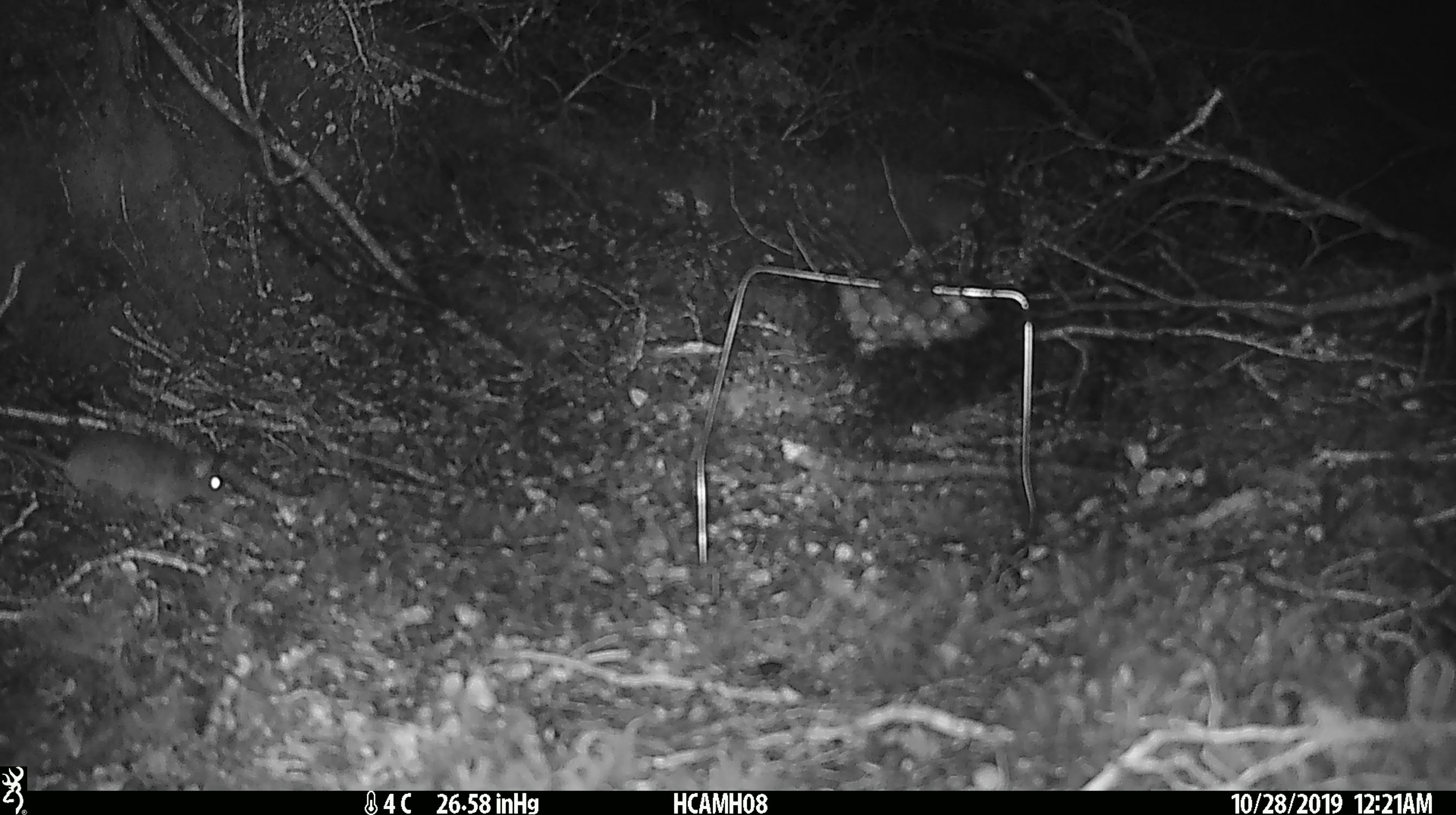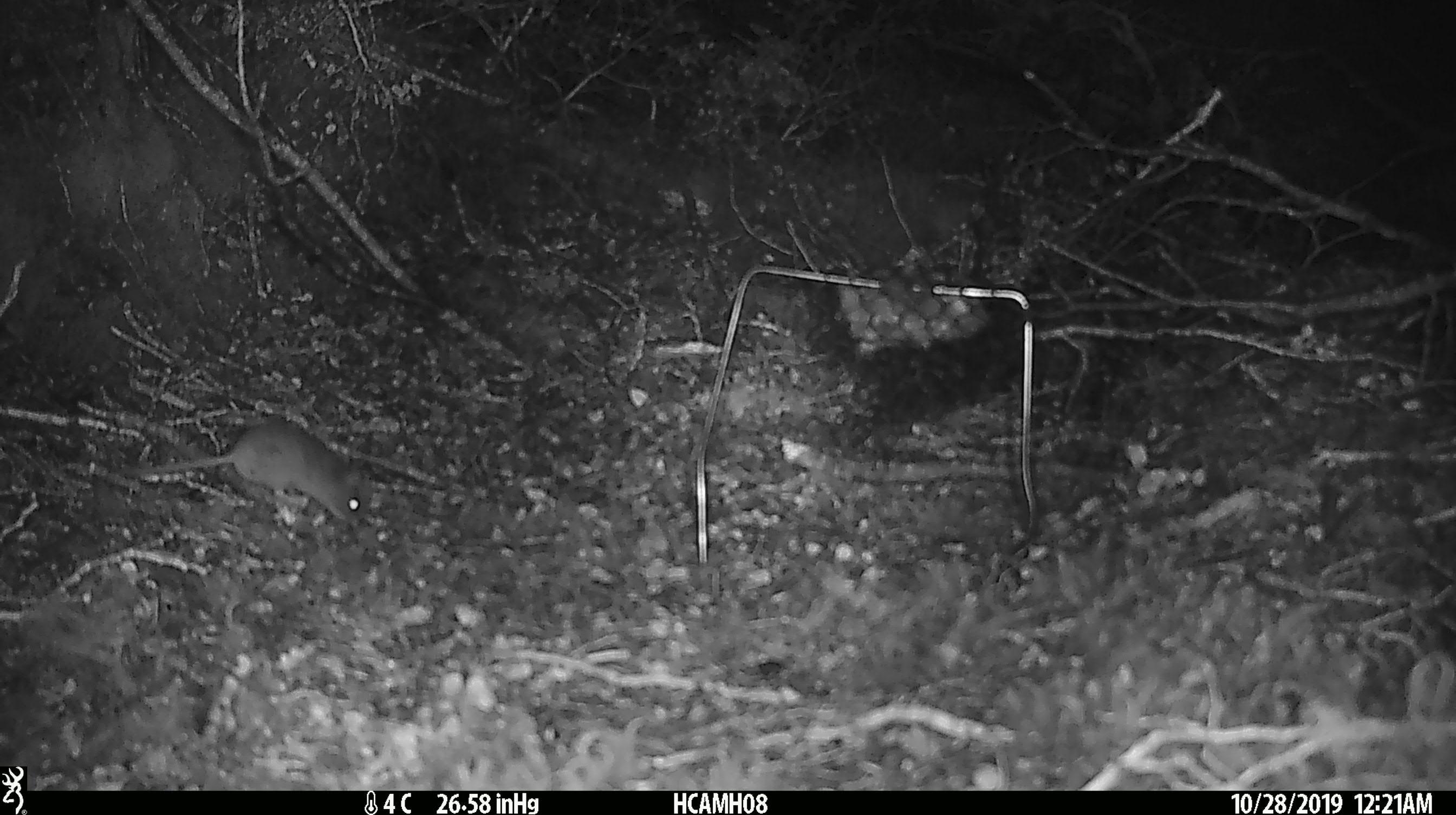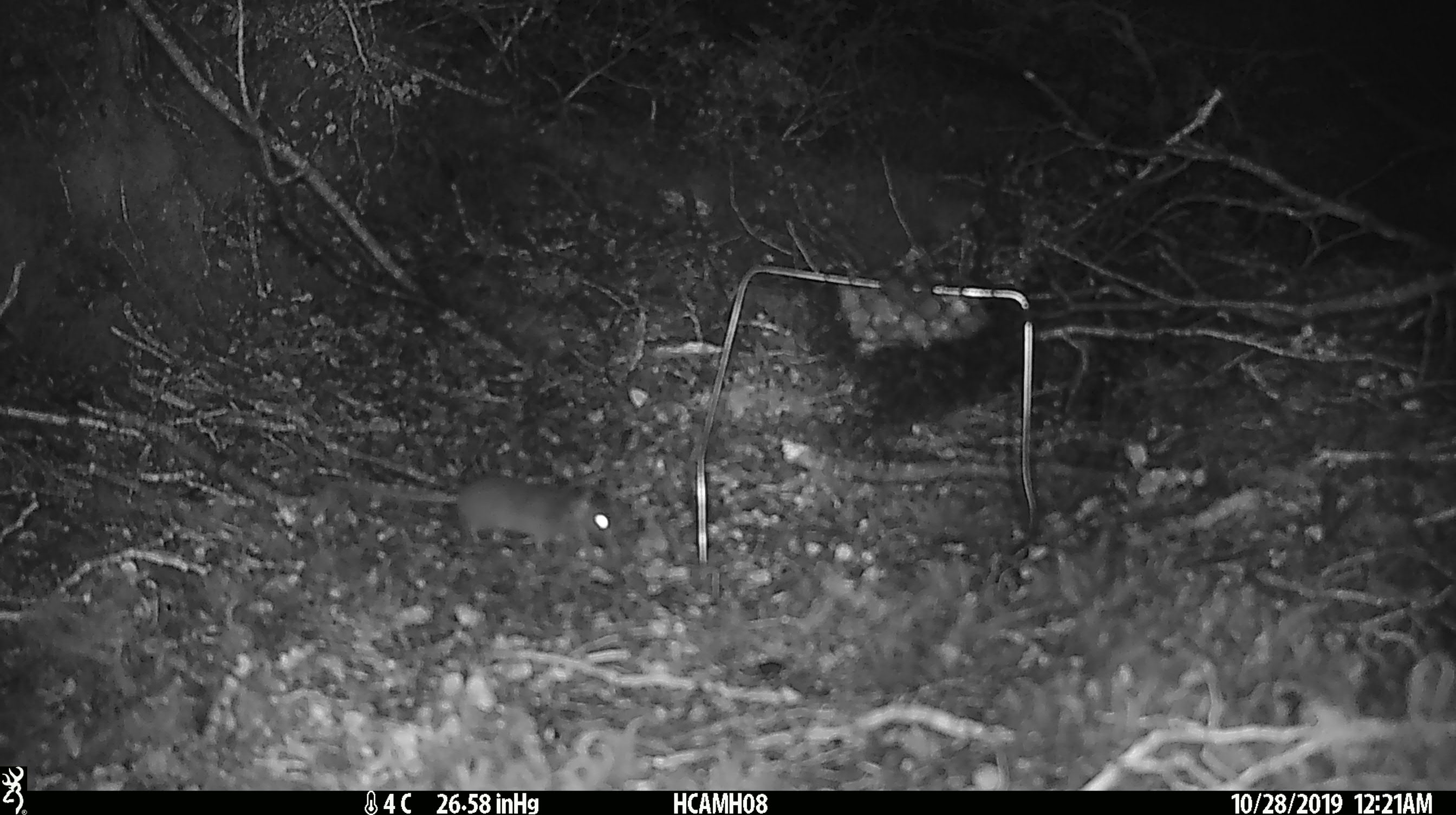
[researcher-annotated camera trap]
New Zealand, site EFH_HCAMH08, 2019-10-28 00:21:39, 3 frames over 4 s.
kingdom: Animalia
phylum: Chordata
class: Mammalia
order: Rodentia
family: Muridae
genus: Mus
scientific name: Mus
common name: mouse